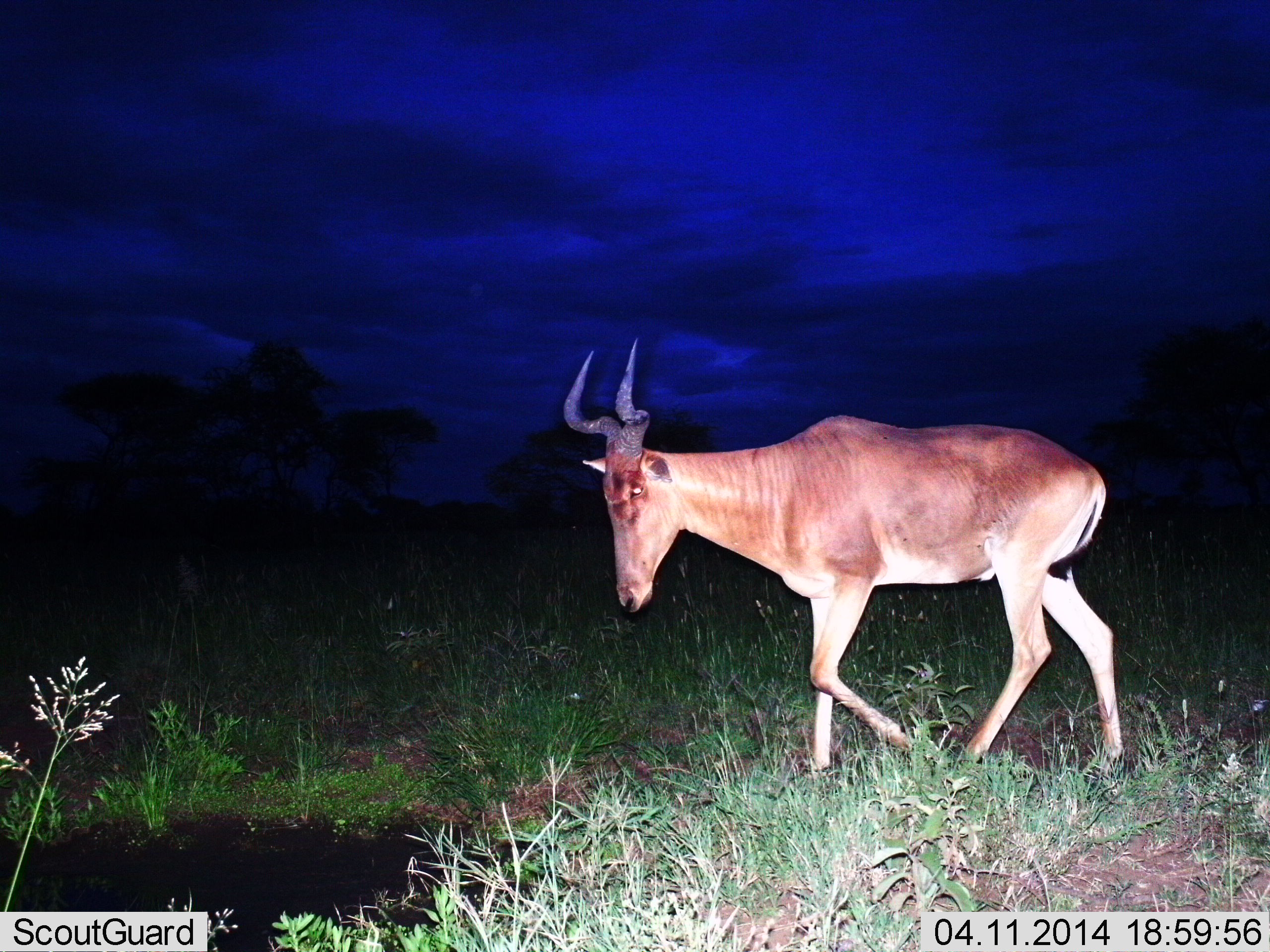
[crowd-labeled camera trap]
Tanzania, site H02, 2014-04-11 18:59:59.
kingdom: Animalia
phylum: Chordata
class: Mammalia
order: Artiodactyla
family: Bovidae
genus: Alcelaphus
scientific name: Alcelaphus buselaphus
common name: hartebeest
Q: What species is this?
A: Hartebeest (Alcelaphus buselaphus).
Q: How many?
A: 1.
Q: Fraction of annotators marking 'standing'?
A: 20%.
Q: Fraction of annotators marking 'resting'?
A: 0%.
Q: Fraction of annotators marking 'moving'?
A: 80%.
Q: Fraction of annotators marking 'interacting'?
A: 0%.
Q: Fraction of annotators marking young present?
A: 0%.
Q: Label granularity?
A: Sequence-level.